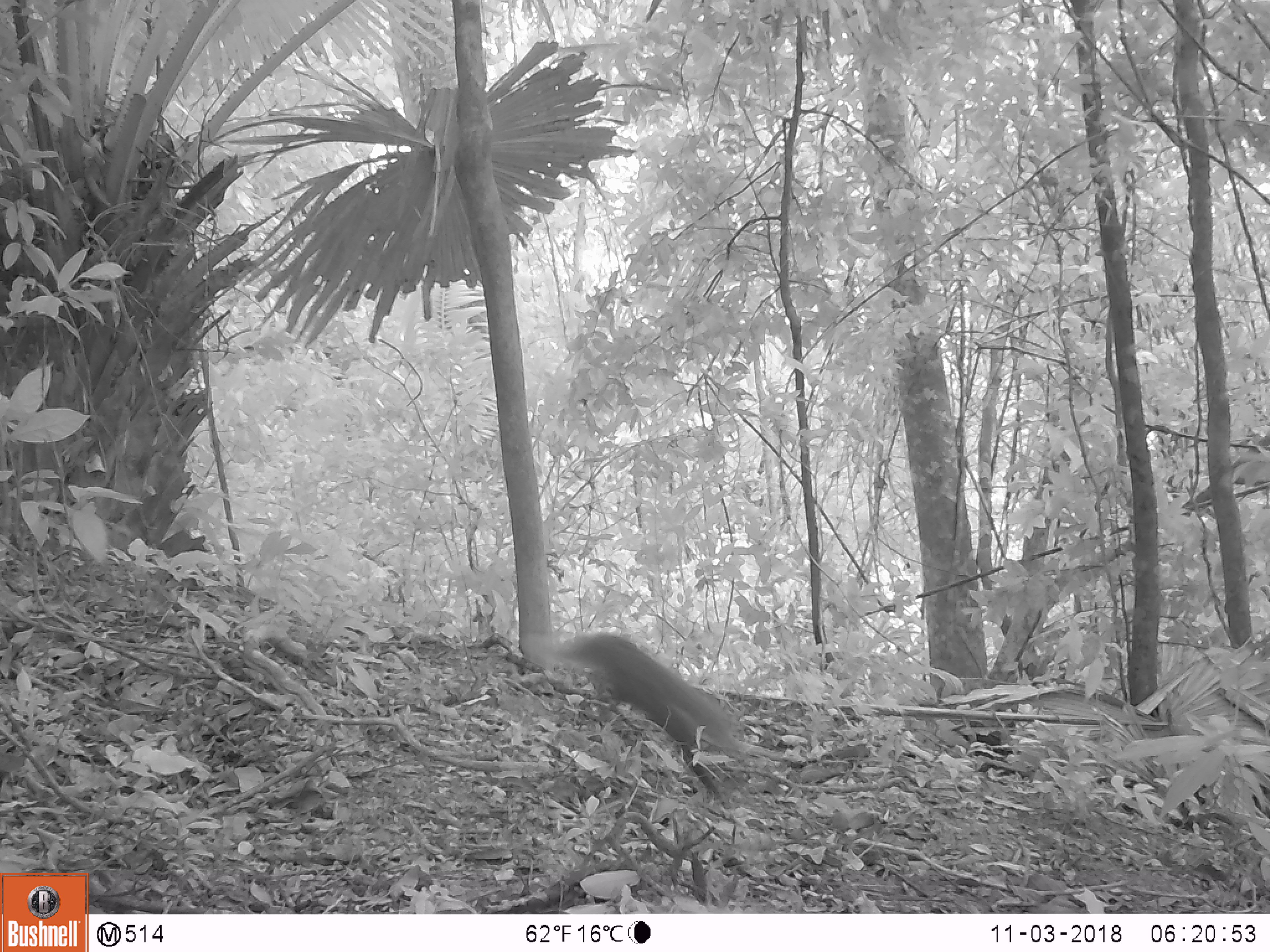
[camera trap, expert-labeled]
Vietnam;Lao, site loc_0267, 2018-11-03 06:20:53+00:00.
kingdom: Animalia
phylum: Chordata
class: Mammalia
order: Carnivora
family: Herpestidae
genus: Urva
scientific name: Urva urva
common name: crab-eating mongoose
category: crab eating mongoose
Crab eating mongoose (crab-eating mongoose) (Urva urva). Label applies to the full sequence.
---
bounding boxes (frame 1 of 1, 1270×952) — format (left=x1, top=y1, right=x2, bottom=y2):
crab eating mongoose: (left=559, top=631, right=756, bottom=801)